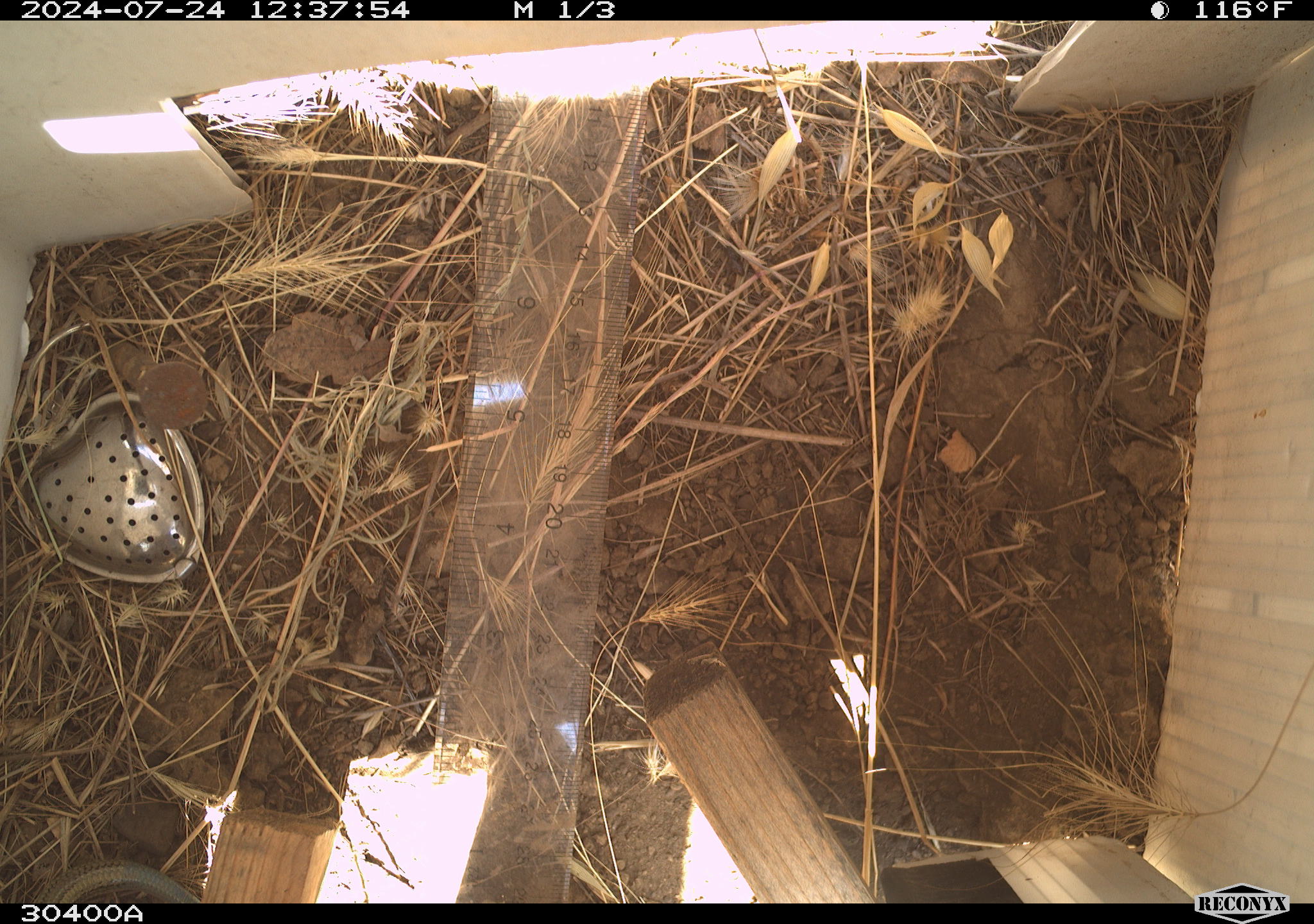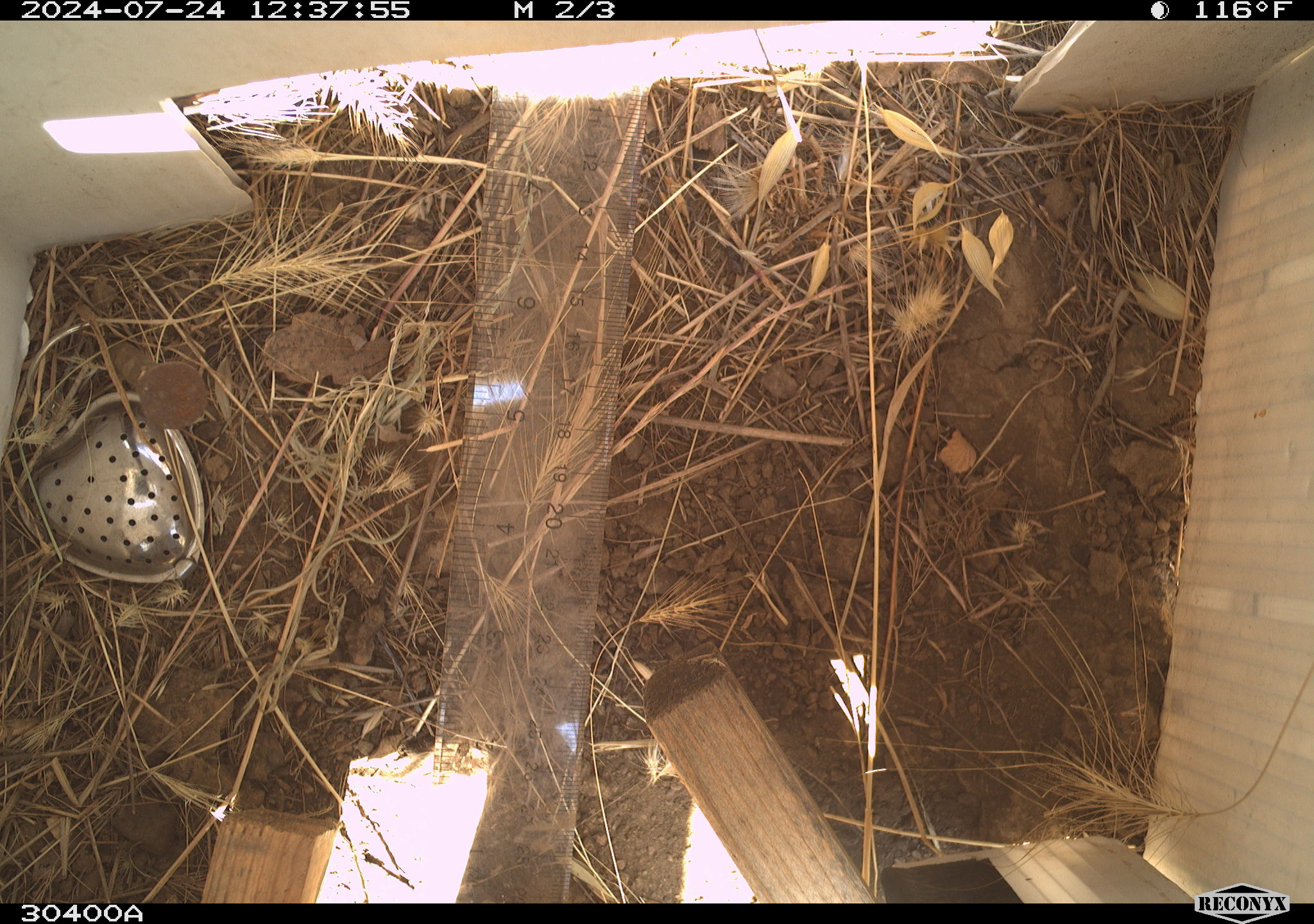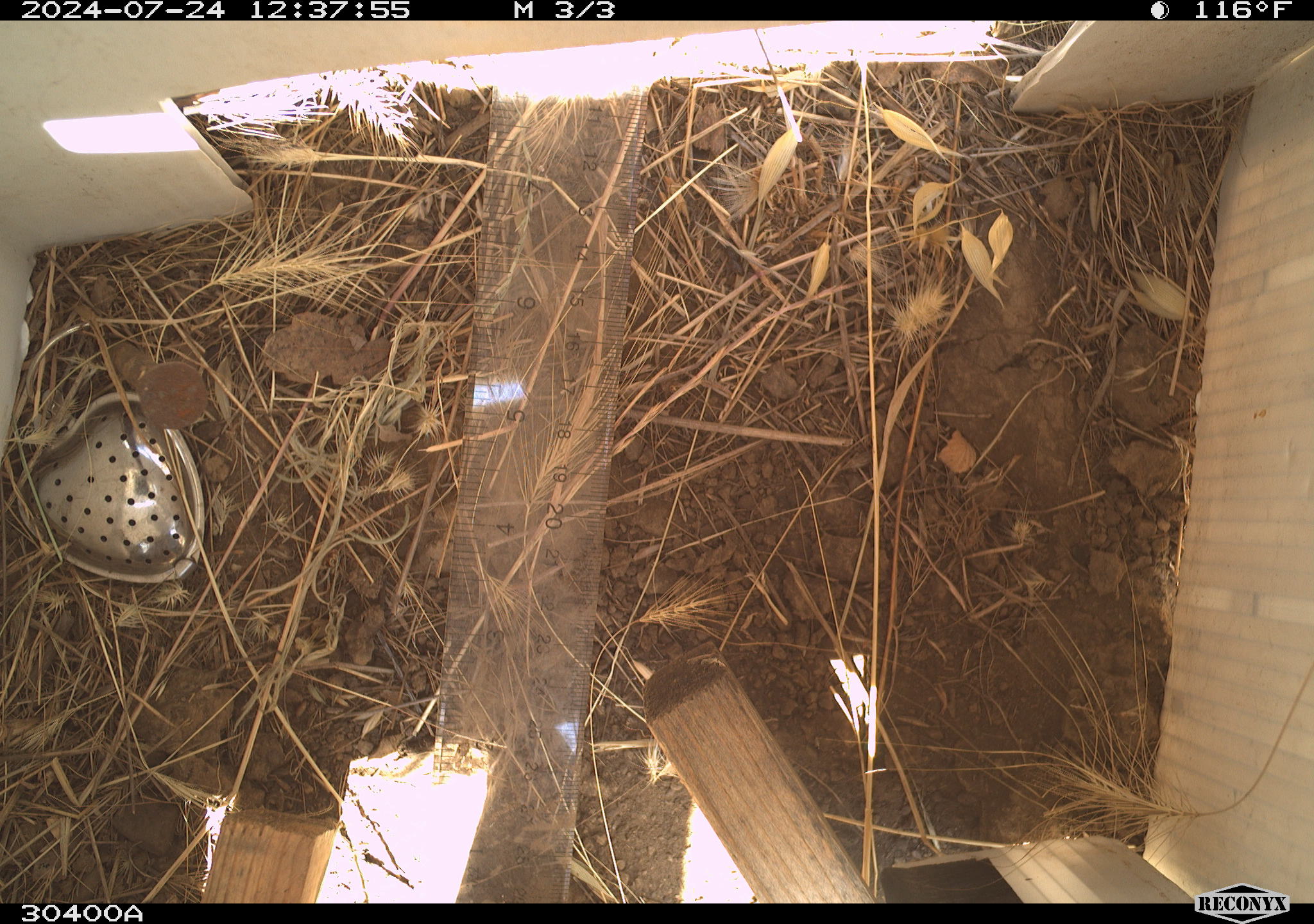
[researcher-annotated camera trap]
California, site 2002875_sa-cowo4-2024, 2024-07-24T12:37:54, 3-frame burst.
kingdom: Animalia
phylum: Chordata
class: Reptilia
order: Squamata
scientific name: Squamata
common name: lizards and snakes